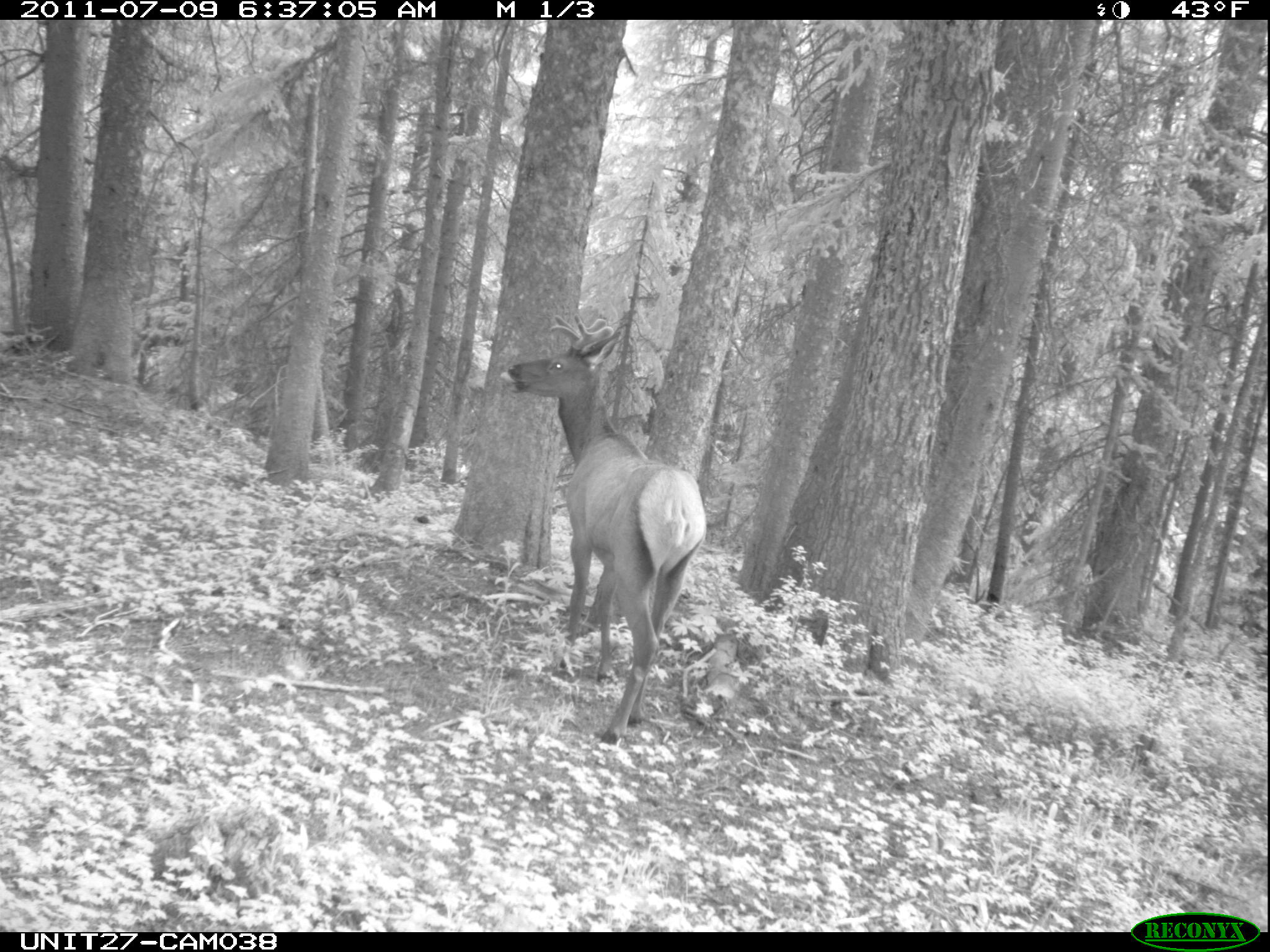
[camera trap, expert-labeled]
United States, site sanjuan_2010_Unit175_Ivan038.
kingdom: Animalia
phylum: Chordata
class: Mammalia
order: Artiodactyla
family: Cervidae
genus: Cervus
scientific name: Cervus elaphus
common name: red deer